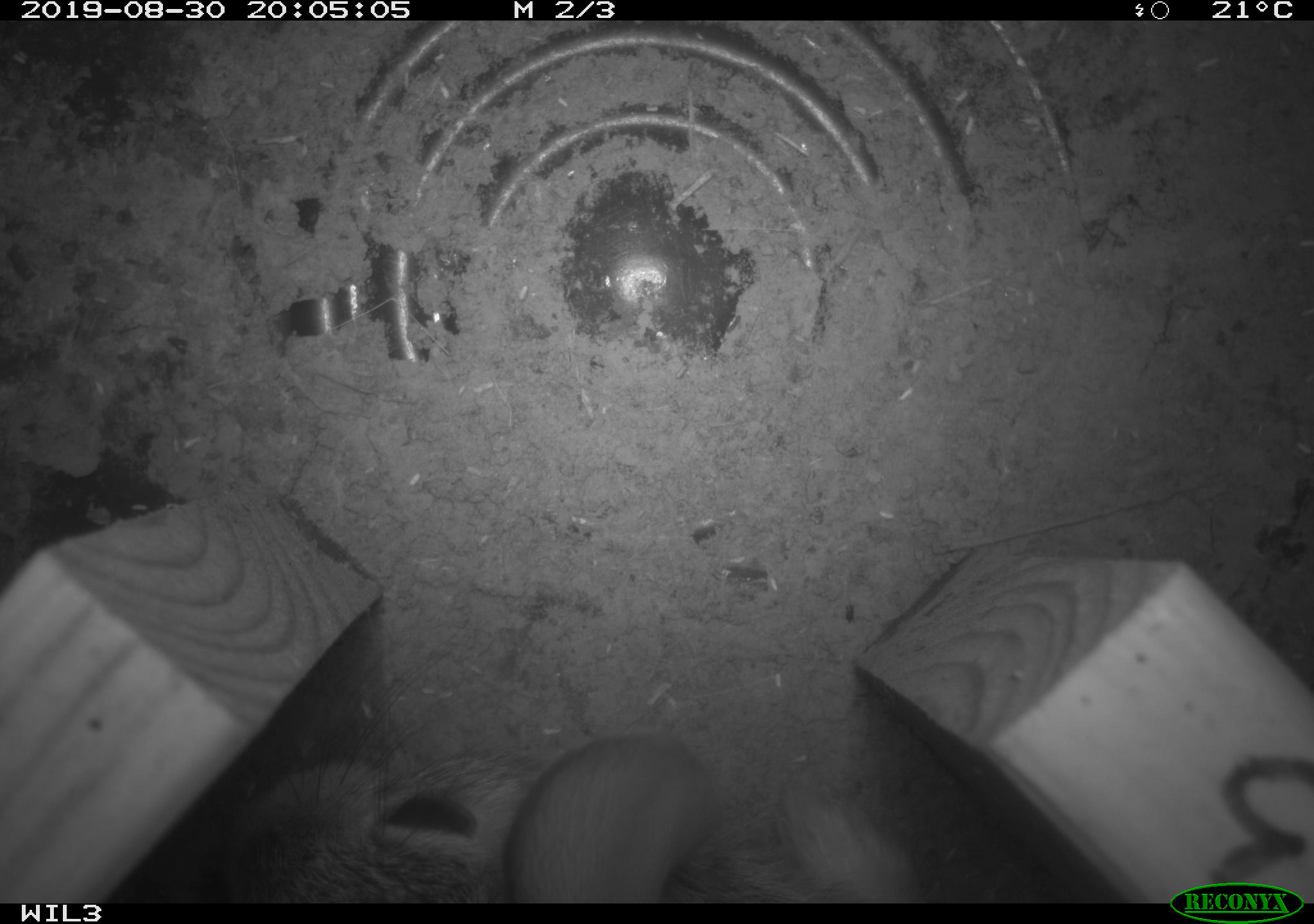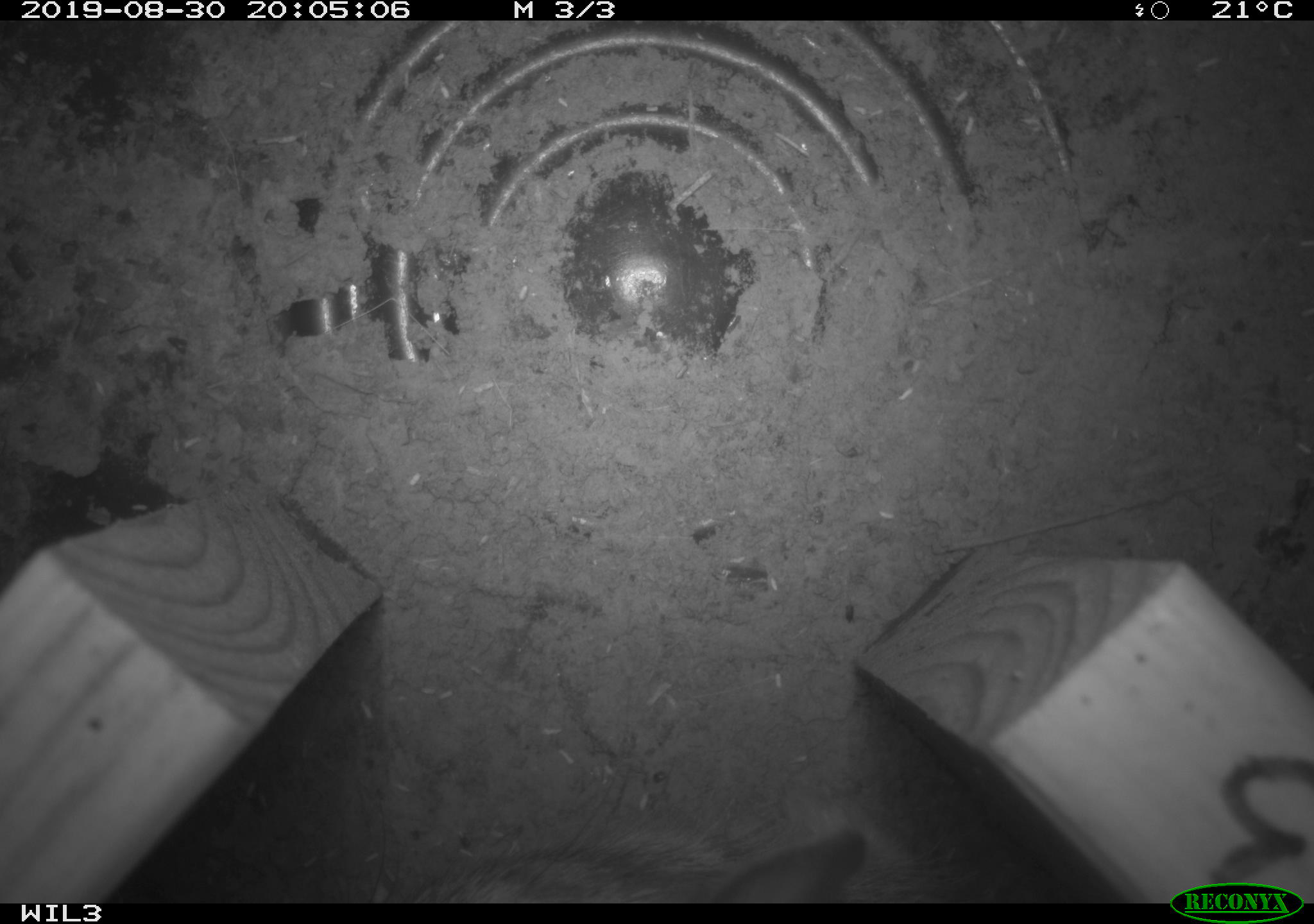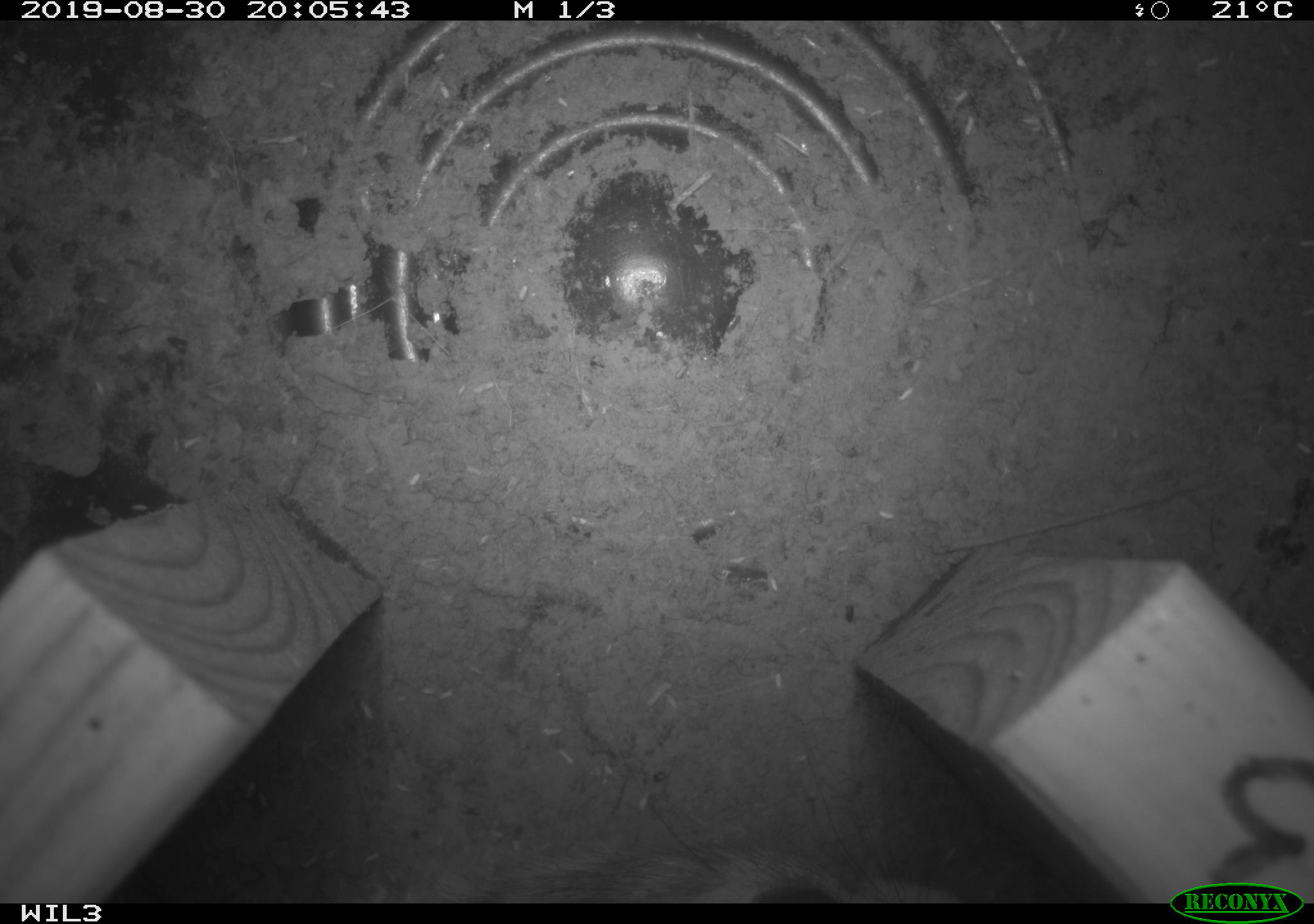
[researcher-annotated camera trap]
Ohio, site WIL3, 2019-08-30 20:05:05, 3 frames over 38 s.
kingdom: Animalia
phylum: Chordata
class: Mammalia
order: Lagomorpha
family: Leporidae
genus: Sylvilagus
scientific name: Sylvilagus floridanus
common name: eastern cottontail